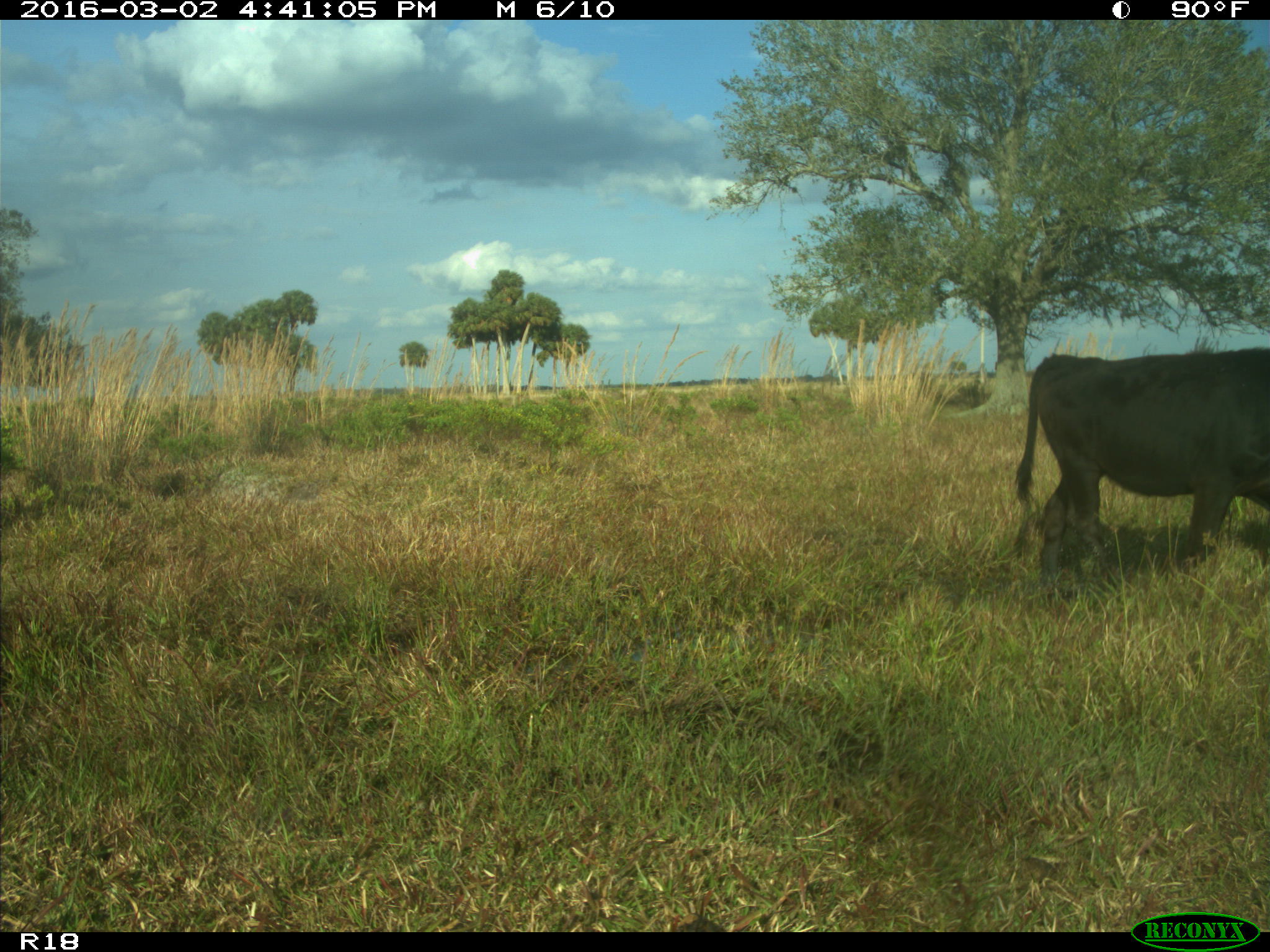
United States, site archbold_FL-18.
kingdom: Animalia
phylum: Chordata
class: Mammalia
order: Artiodactyla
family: Bovidae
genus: Bos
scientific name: Bos taurus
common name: domestic cow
Bos taurus (domestic cow).